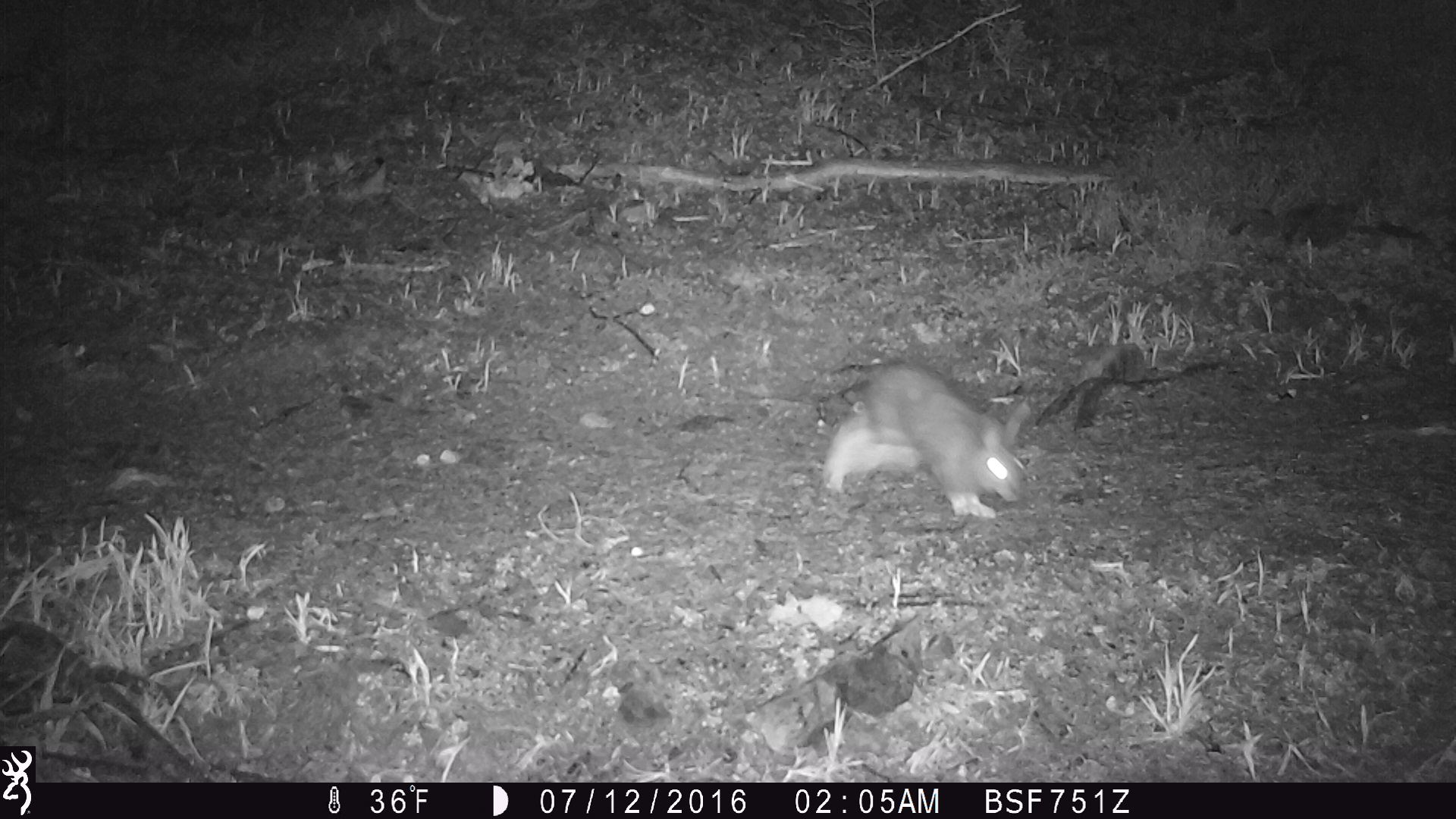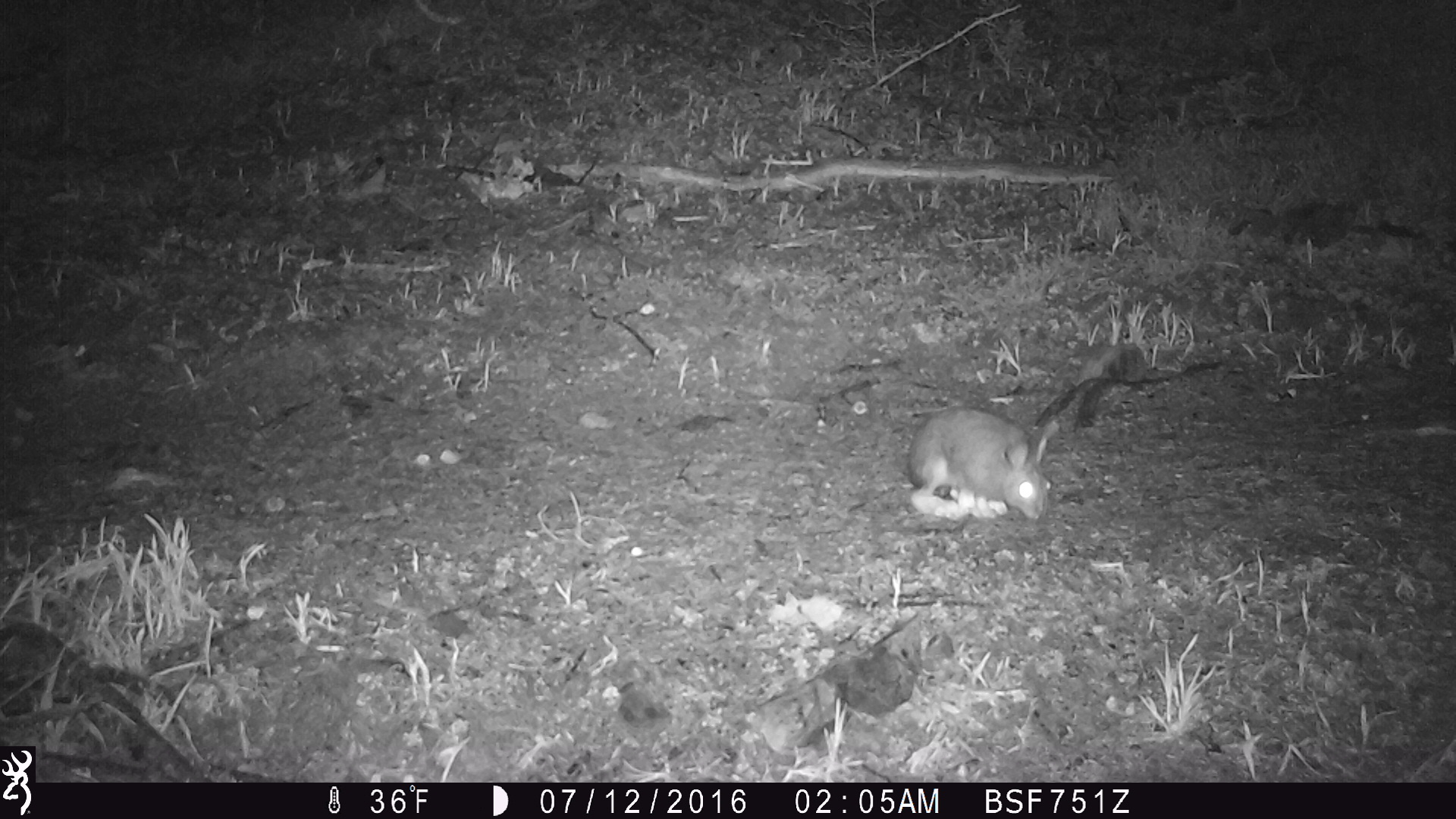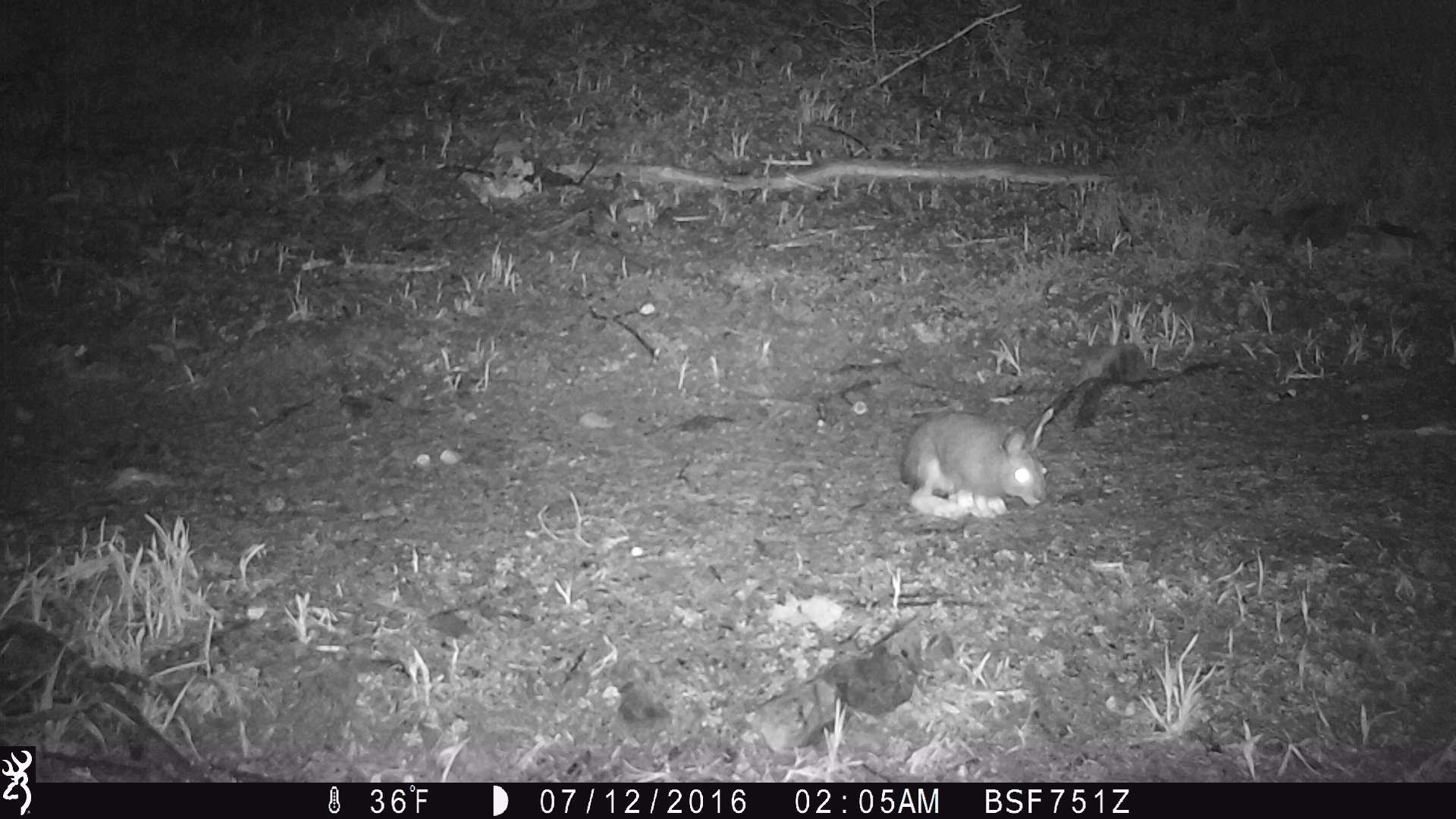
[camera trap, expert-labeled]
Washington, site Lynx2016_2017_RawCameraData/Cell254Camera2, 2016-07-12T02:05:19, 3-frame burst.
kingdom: Animalia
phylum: Chordata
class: Mammalia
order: Lagomorpha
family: Leporidae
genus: Lepus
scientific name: Lepus americanus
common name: snowshoe hare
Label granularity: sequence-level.